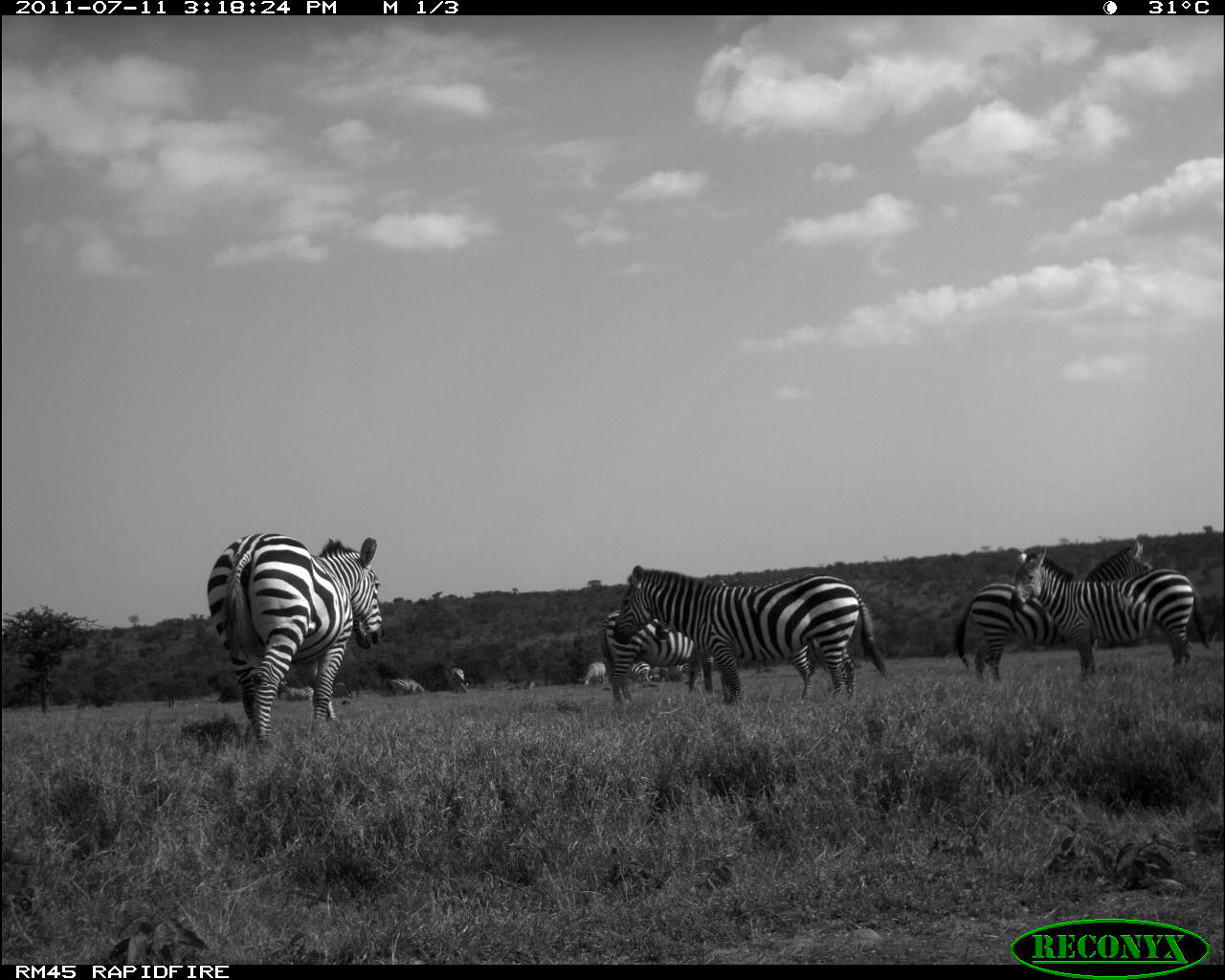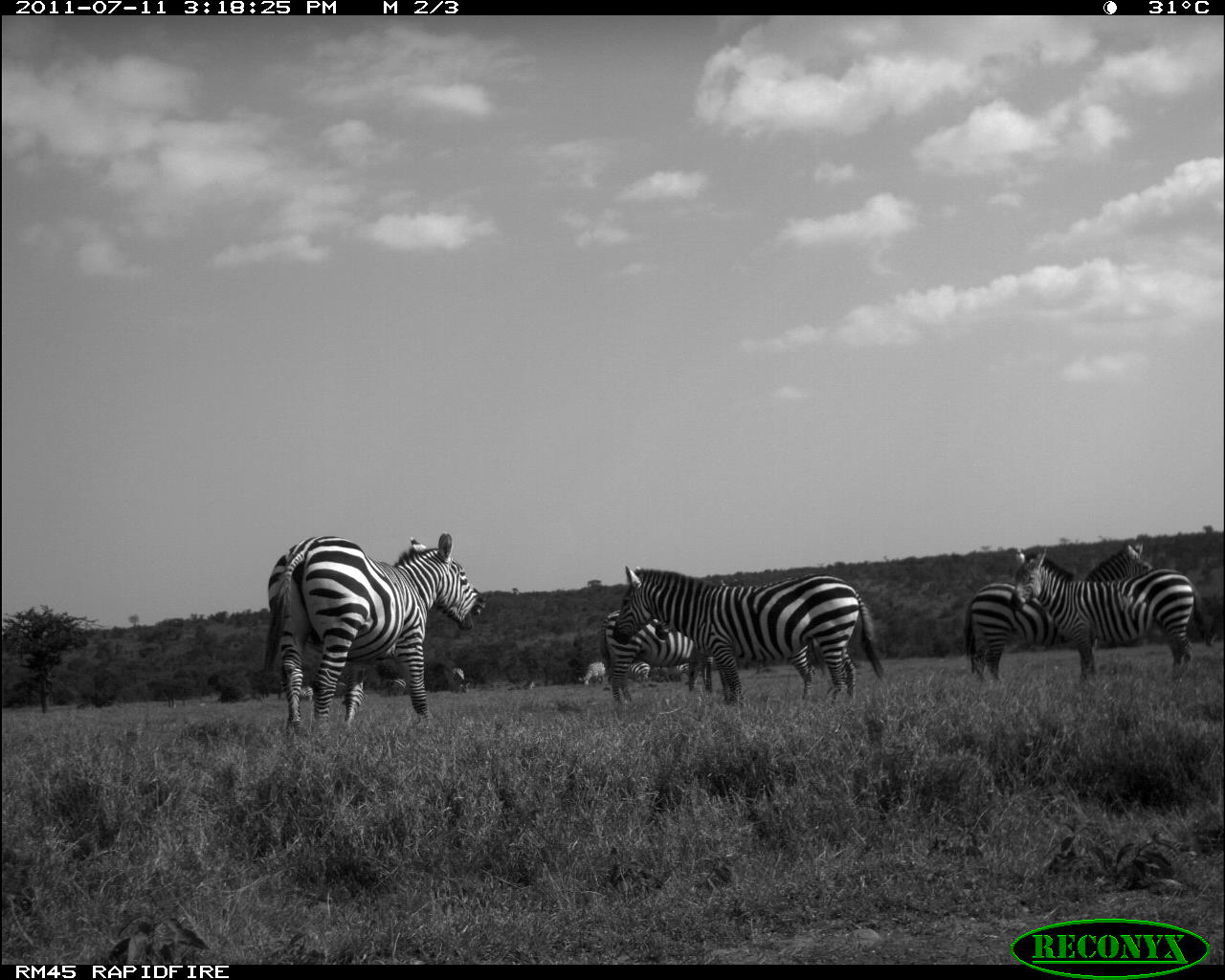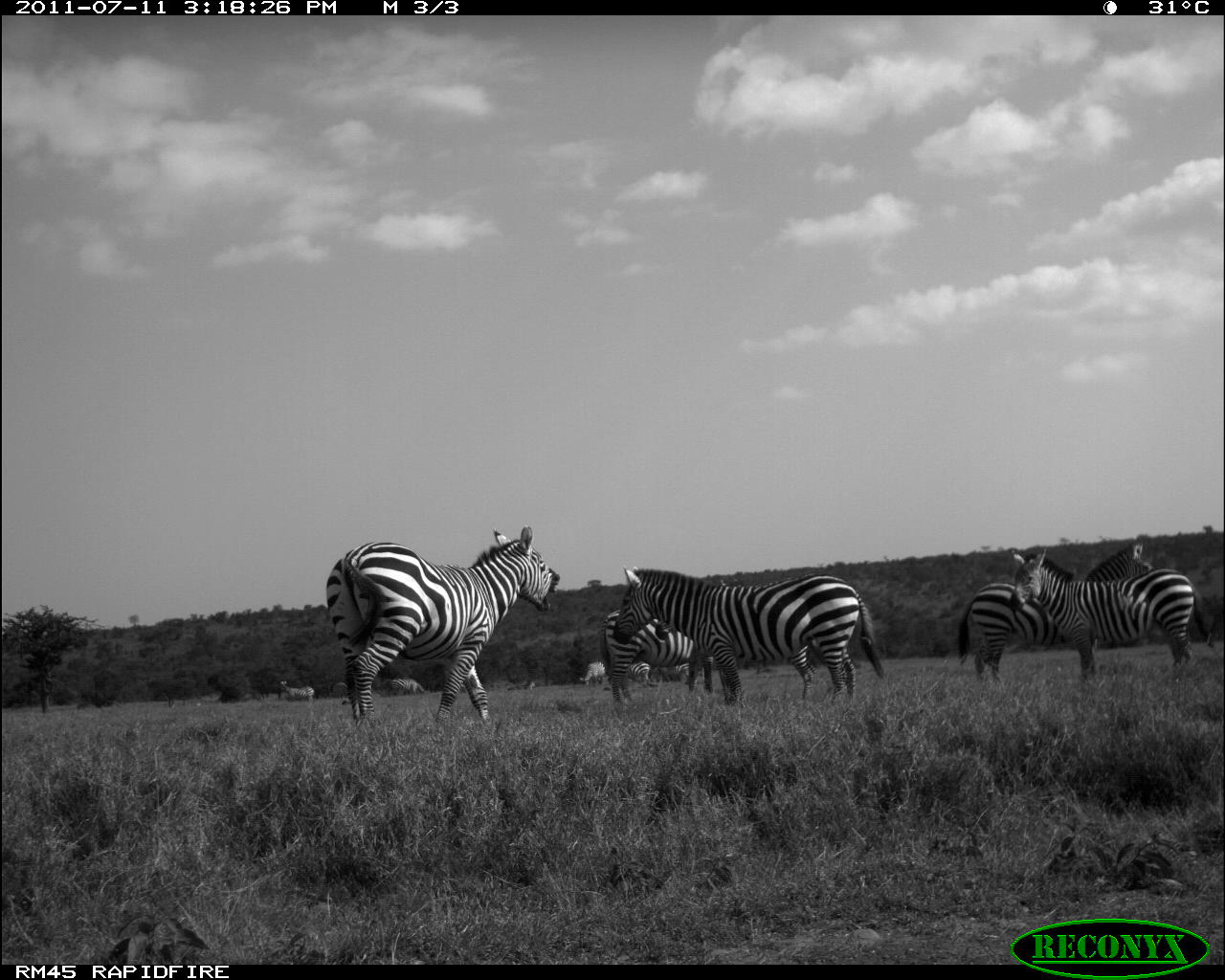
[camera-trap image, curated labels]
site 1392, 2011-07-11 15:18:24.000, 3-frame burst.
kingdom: Animalia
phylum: Chordata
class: Mammalia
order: Perissodactyla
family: Equidae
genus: Equus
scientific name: Equus quagga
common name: plains zebra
Equus quagga (plains zebra), count 11.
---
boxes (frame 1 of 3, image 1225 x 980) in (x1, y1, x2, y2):
equus quagga: (613, 566, 888, 706); (206, 532, 386, 745); (954, 542, 1155, 681); (1010, 547, 1211, 676); (656, 619, 815, 701); (600, 608, 694, 706); (276, 681, 313, 704); (628, 661, 662, 686); (575, 661, 607, 687); (397, 678, 426, 696); (389, 680, 410, 694)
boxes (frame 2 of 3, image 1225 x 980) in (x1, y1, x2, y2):
equus quagga: (265, 530, 485, 732); (612, 565, 884, 704); (964, 544, 1153, 681); (1009, 547, 1203, 677); (600, 608, 693, 708); (578, 662, 605, 685); (625, 662, 652, 685); (654, 664, 687, 682); (390, 677, 406, 695); (300, 686, 314, 703)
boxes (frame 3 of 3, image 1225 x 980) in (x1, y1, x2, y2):
equus quagga: (327, 525, 558, 723); (613, 568, 883, 703); (957, 543, 1151, 680); (1009, 547, 1214, 675); (601, 579, 743, 703); (280, 680, 315, 702); (655, 663, 690, 685); (579, 661, 606, 685); (390, 679, 424, 697); (628, 661, 651, 685)